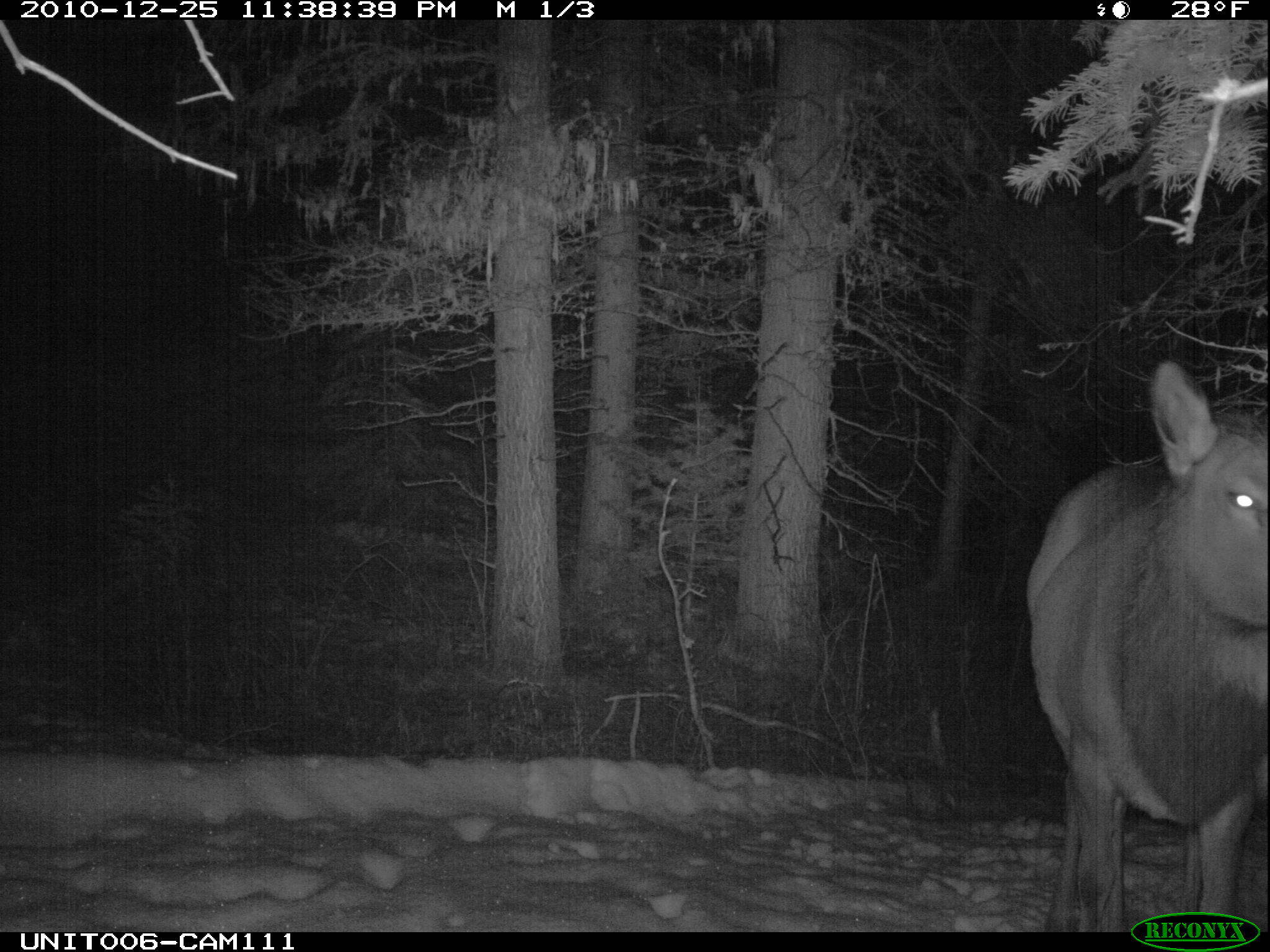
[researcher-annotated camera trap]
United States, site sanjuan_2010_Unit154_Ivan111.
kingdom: Animalia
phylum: Chordata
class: Mammalia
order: Artiodactyla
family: Cervidae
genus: Cervus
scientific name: Cervus elaphus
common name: red deer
Cervus elaphus (red deer).